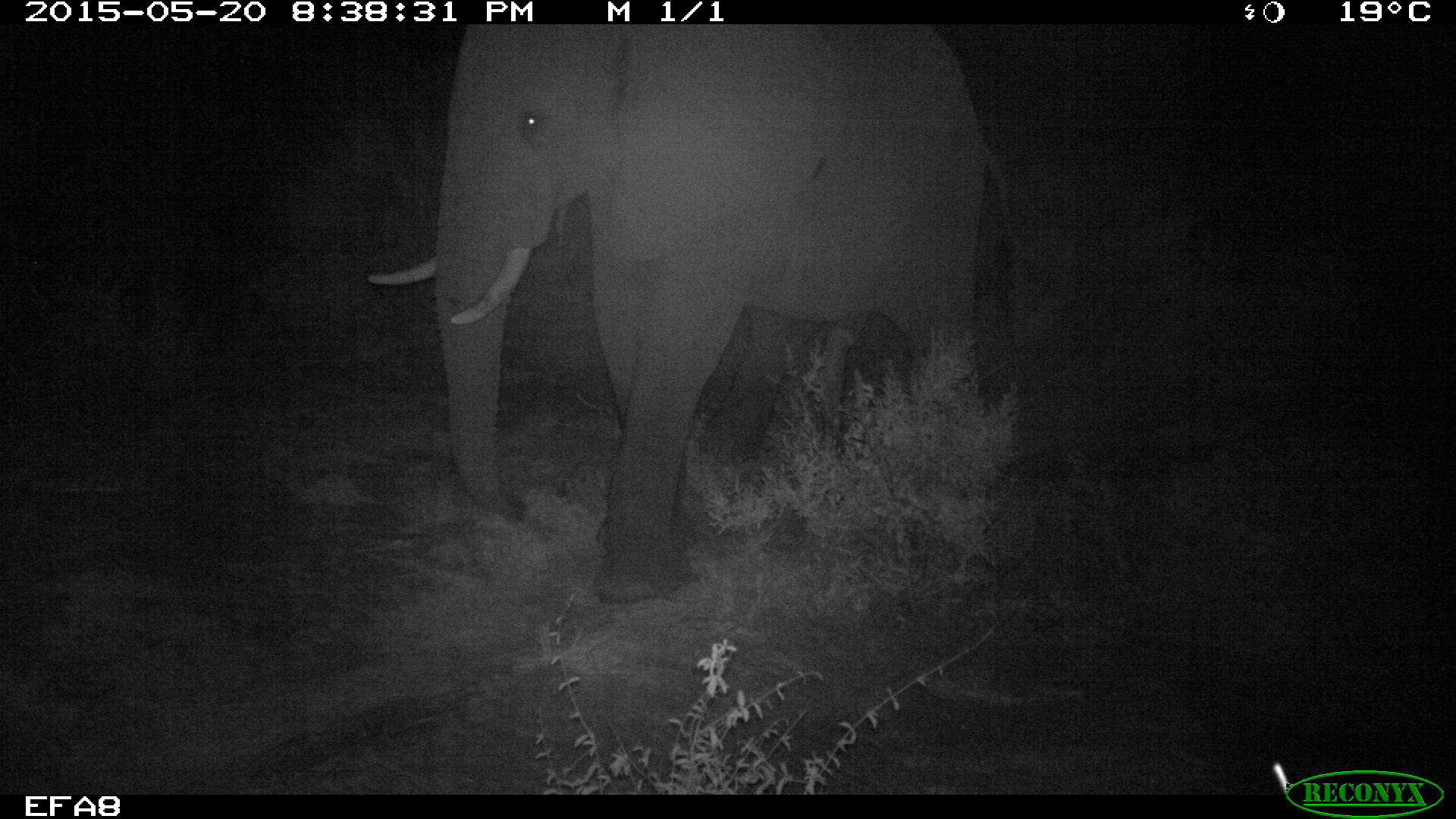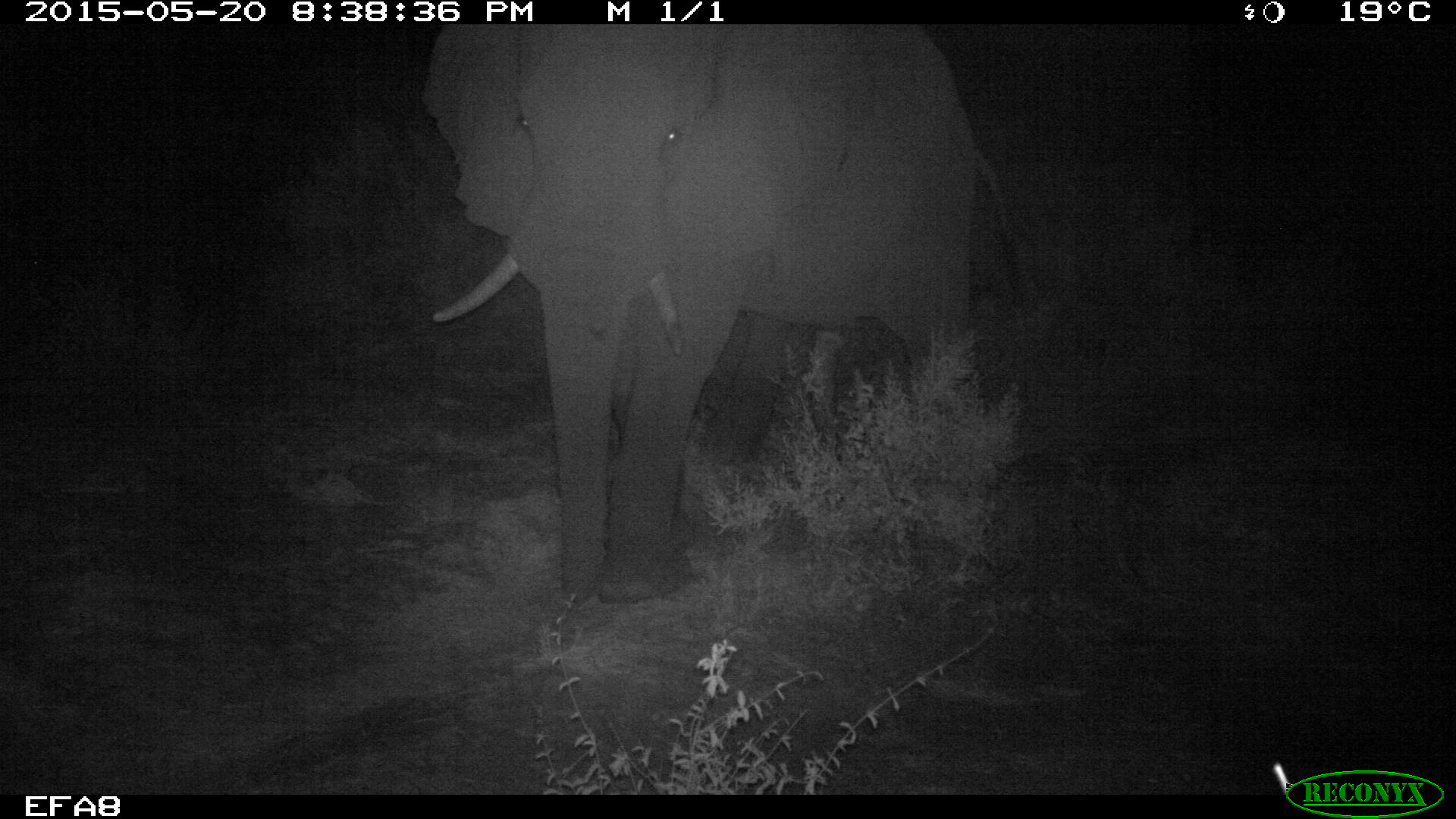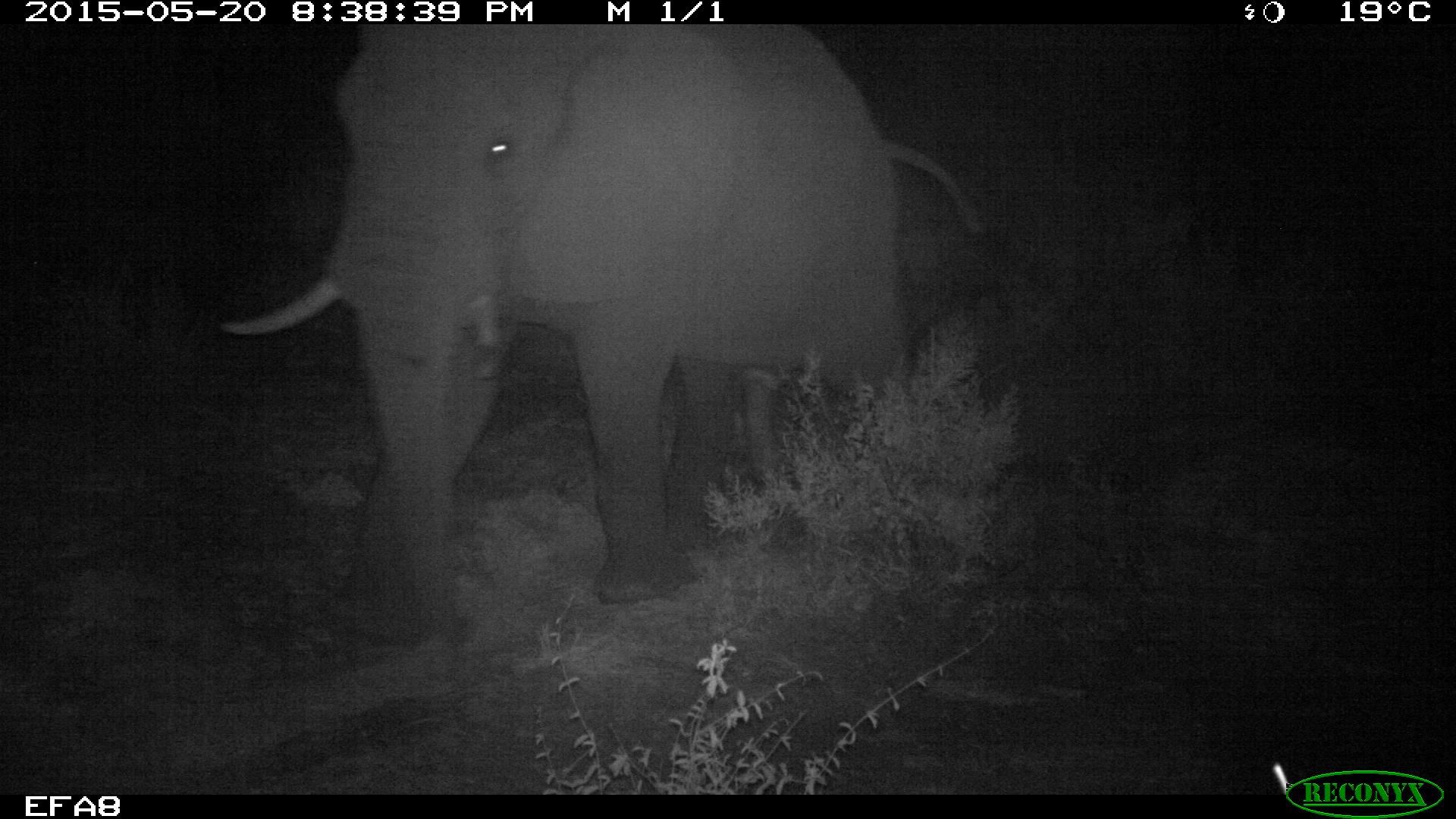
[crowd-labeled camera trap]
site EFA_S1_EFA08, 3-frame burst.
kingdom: Animalia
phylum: Chordata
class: Mammalia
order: Proboscidea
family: Elephantidae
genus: Loxodonta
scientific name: Loxodonta africana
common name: african bush elephant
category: elephant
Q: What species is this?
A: Elephant (african bush elephant) (Loxodonta africana).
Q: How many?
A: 1.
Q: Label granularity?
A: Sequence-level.